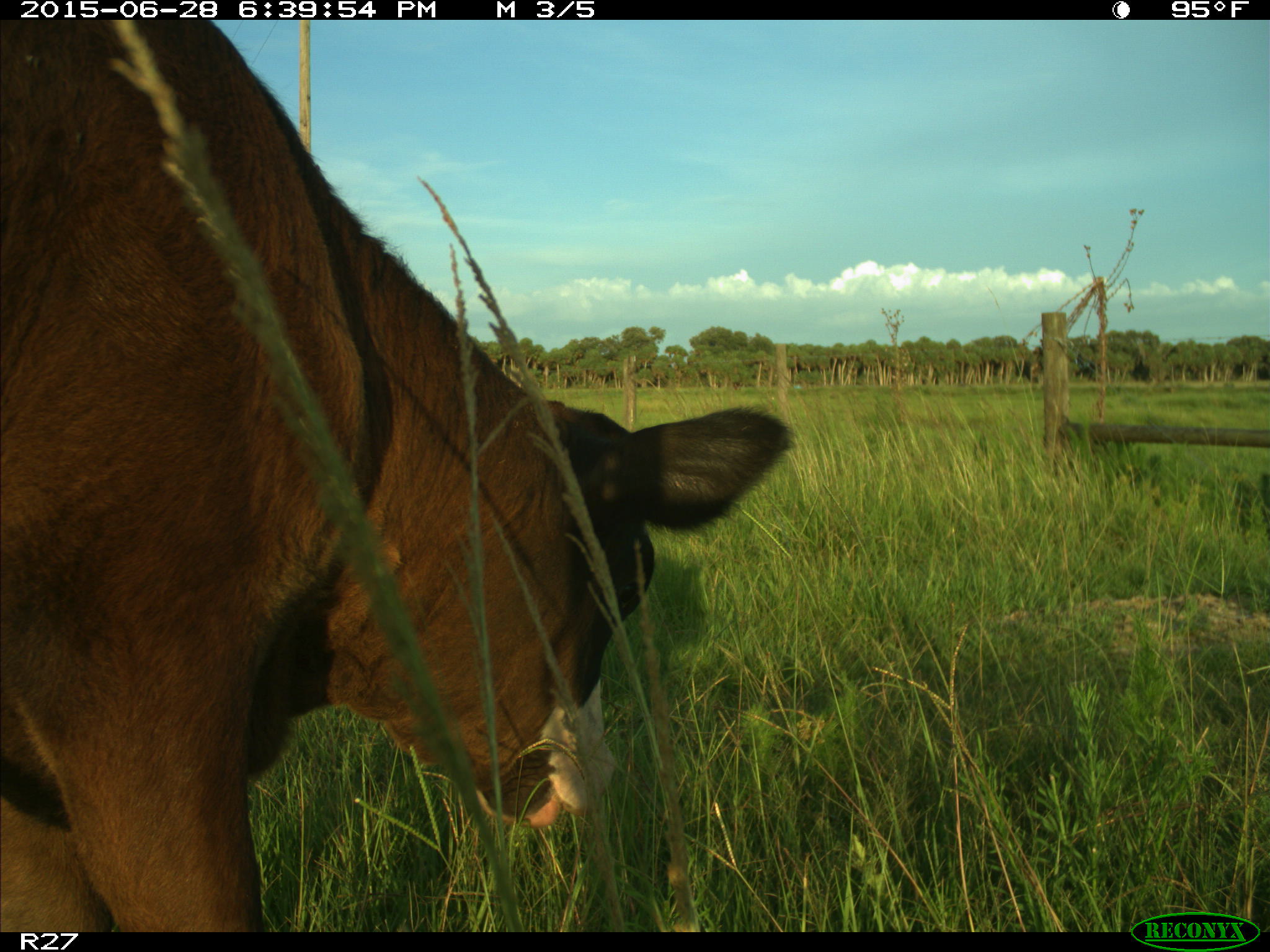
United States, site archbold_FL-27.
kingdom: Animalia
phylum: Chordata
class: Mammalia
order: Artiodactyla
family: Bovidae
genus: Bos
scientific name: Bos taurus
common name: domestic cow